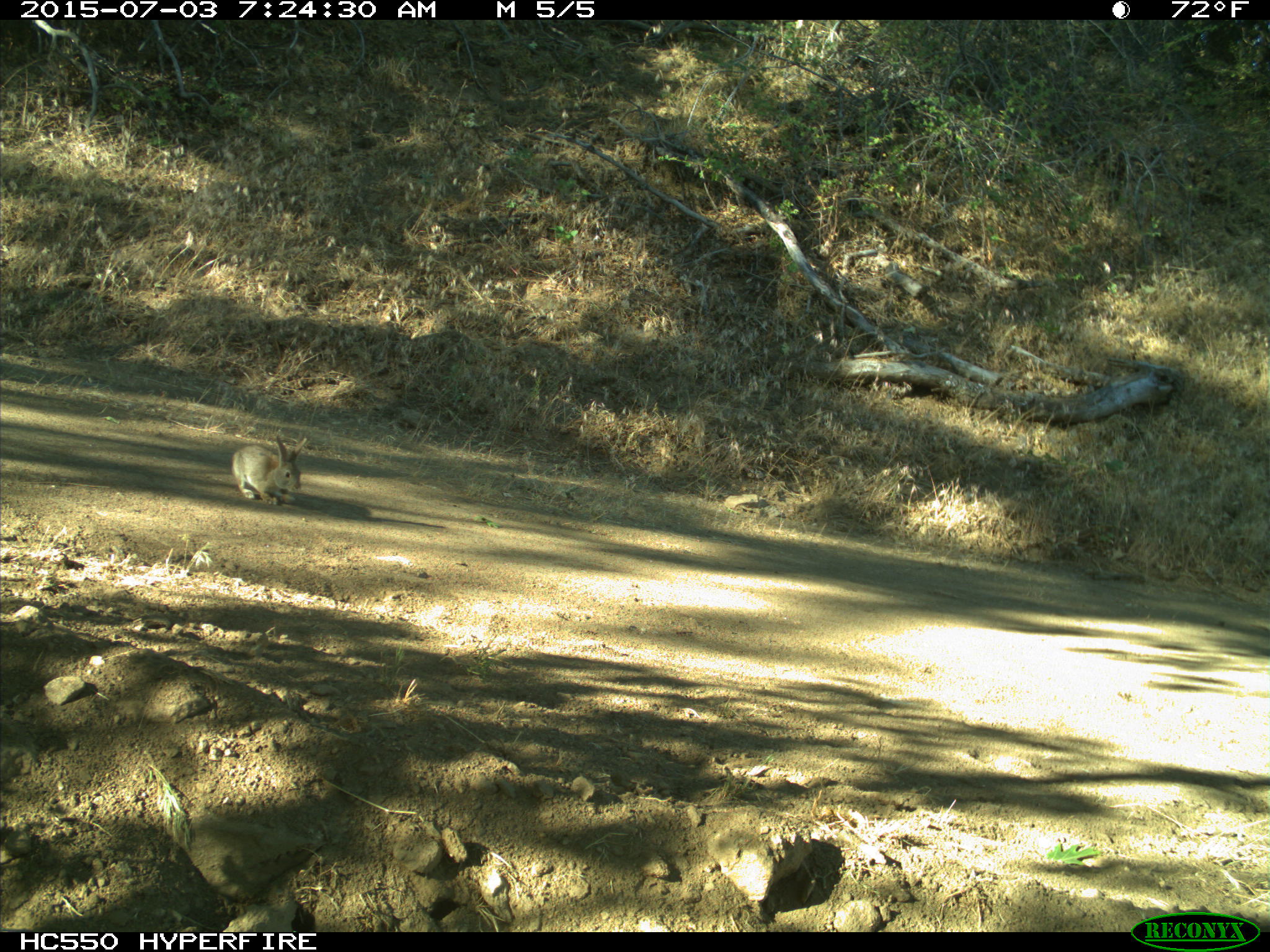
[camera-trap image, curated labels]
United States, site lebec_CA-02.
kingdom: Animalia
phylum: Chordata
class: Mammalia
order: Lagomorpha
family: Leporidae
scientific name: Leporidae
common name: rabbits and hares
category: unidentified rabbit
Unidentified rabbit (rabbits and hares) (Leporidae).